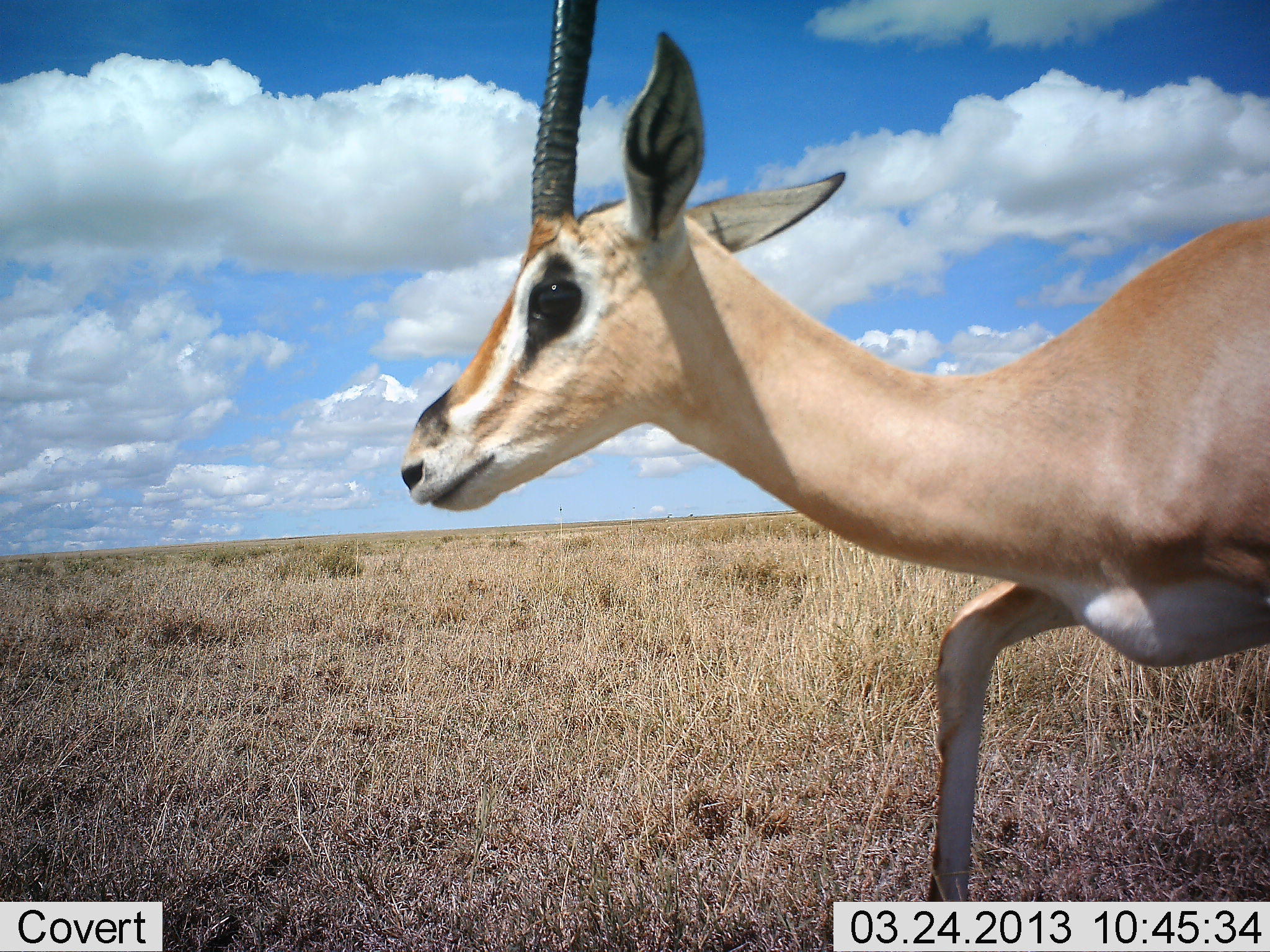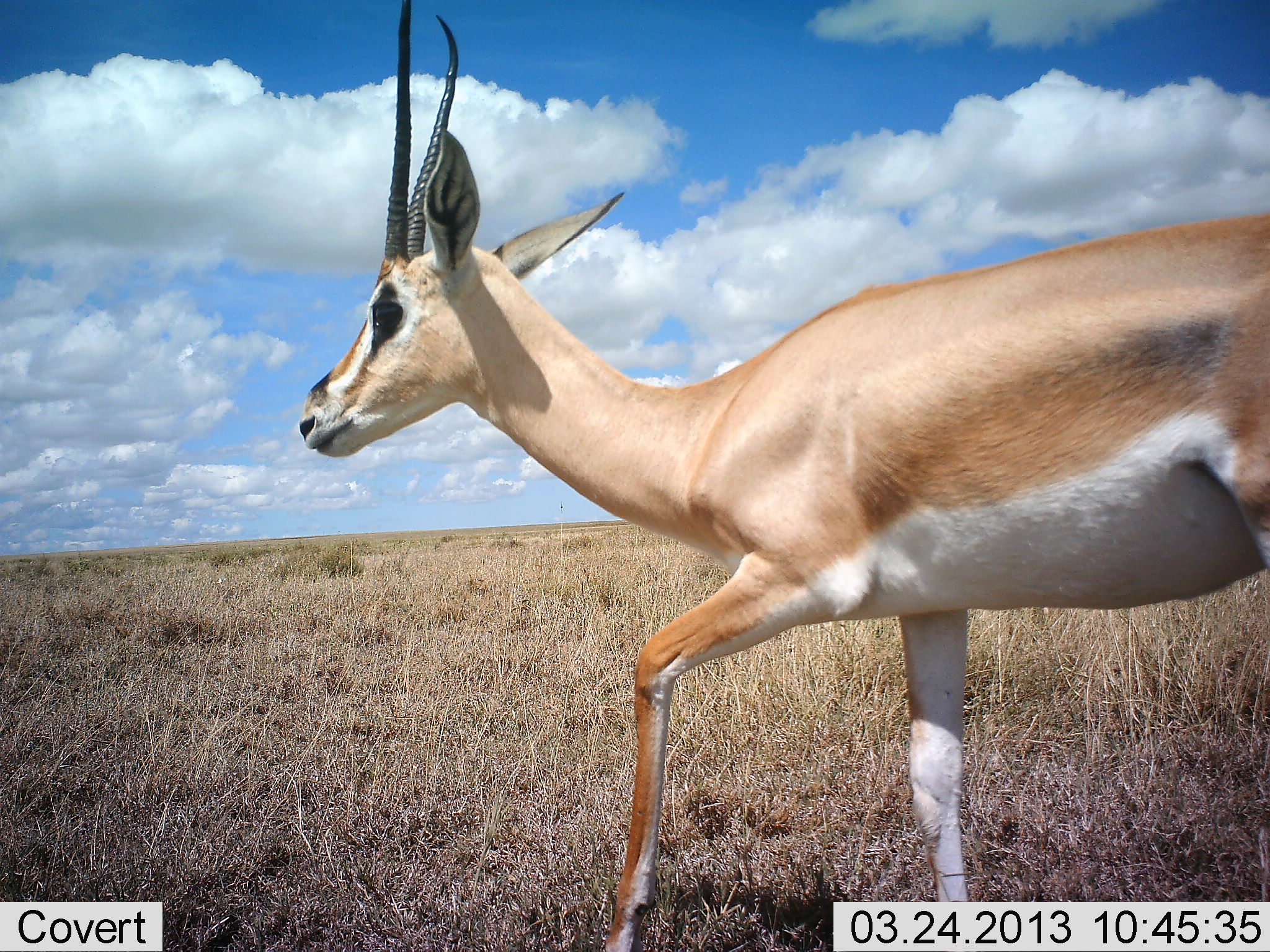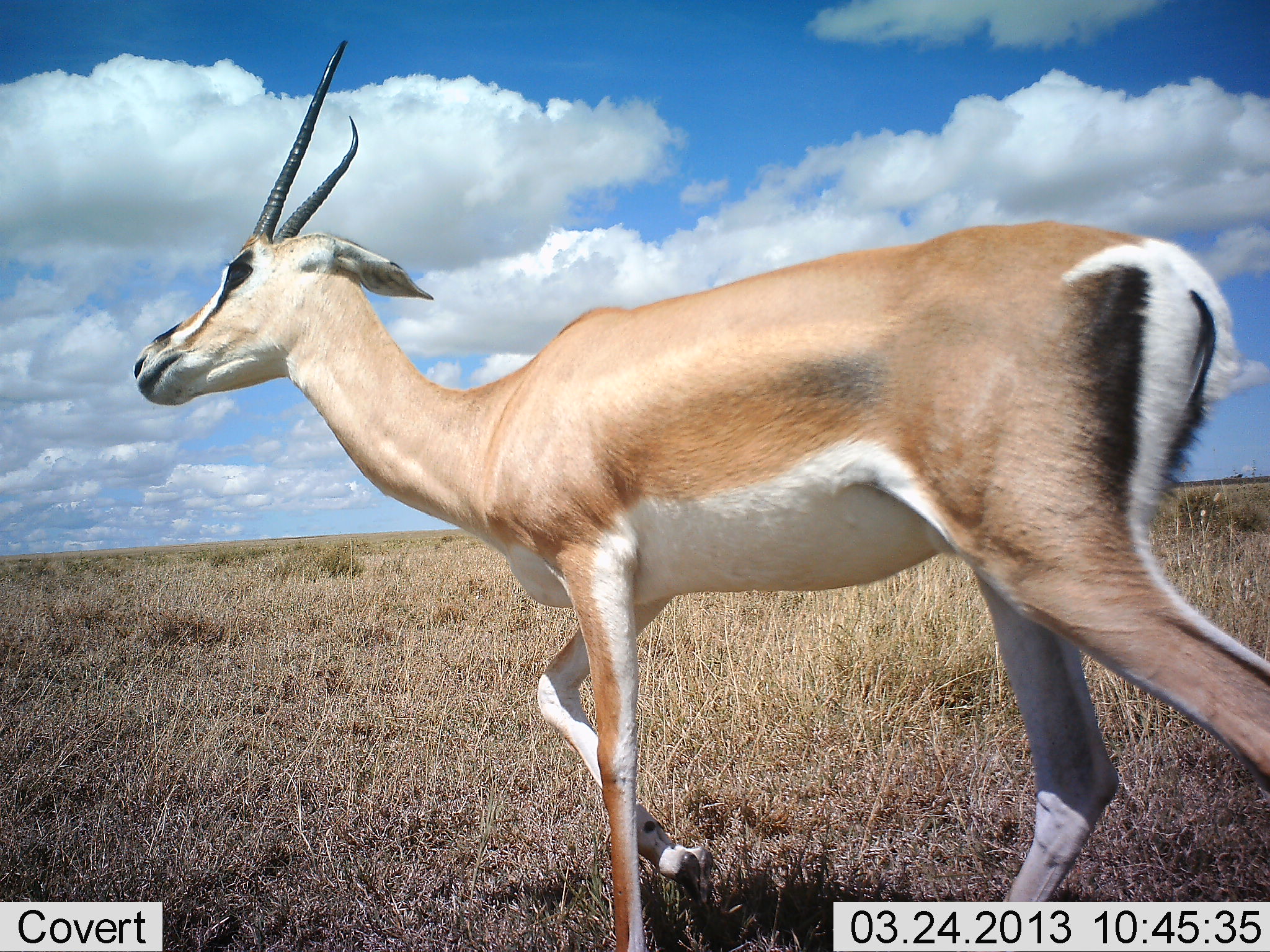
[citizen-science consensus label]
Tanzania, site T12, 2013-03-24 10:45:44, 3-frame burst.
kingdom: Animalia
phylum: Chordata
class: Mammalia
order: Artiodactyla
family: Bovidae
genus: Nanger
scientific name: Nanger granti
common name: grant's gazelle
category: gazellegrants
Gazellegrants (grant's gazelle) (Nanger granti), count 1. Behavior (volunteer vote fractions): standing 0%, resting 0%, moving 100%, interacting 0%. Young present (vote fraction): 0%. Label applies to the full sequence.